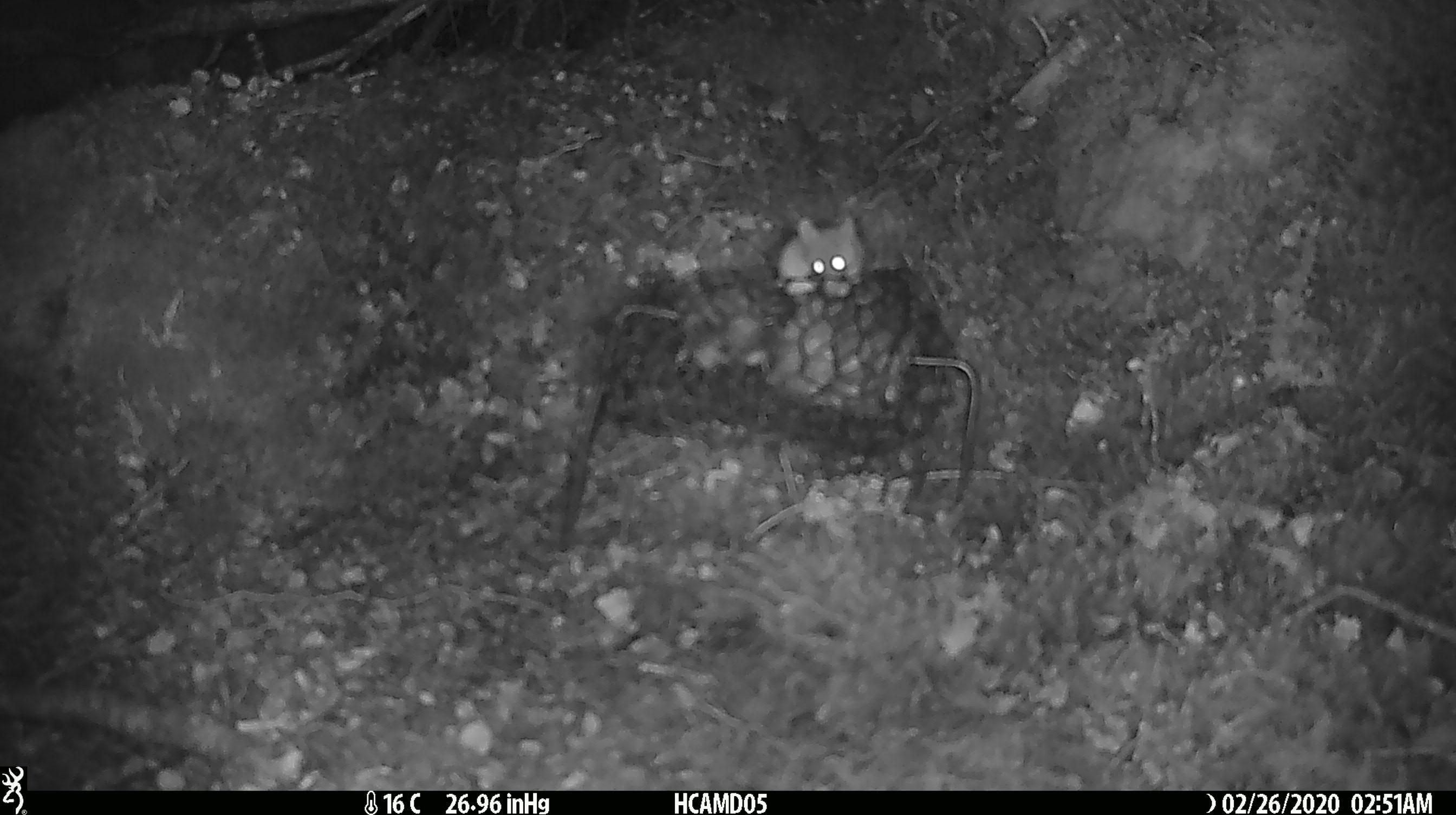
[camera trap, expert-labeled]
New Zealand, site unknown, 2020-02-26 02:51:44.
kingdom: Animalia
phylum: Chordata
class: Mammalia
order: Rodentia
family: Muridae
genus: Mus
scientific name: Mus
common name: mouse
Mouse (Mus).